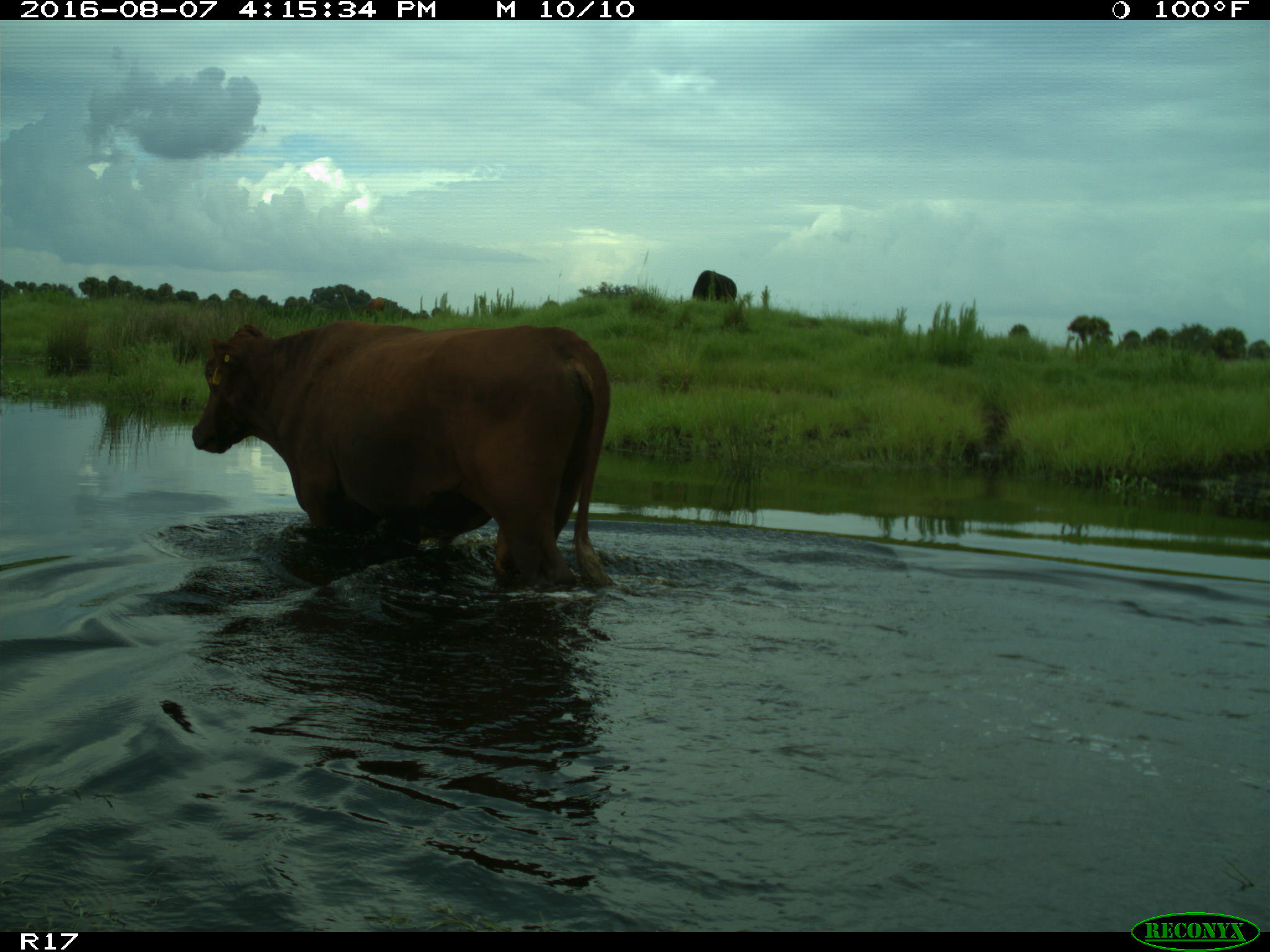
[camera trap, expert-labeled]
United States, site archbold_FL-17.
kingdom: Animalia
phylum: Chordata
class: Mammalia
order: Artiodactyla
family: Bovidae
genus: Bos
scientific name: Bos taurus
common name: domestic cow